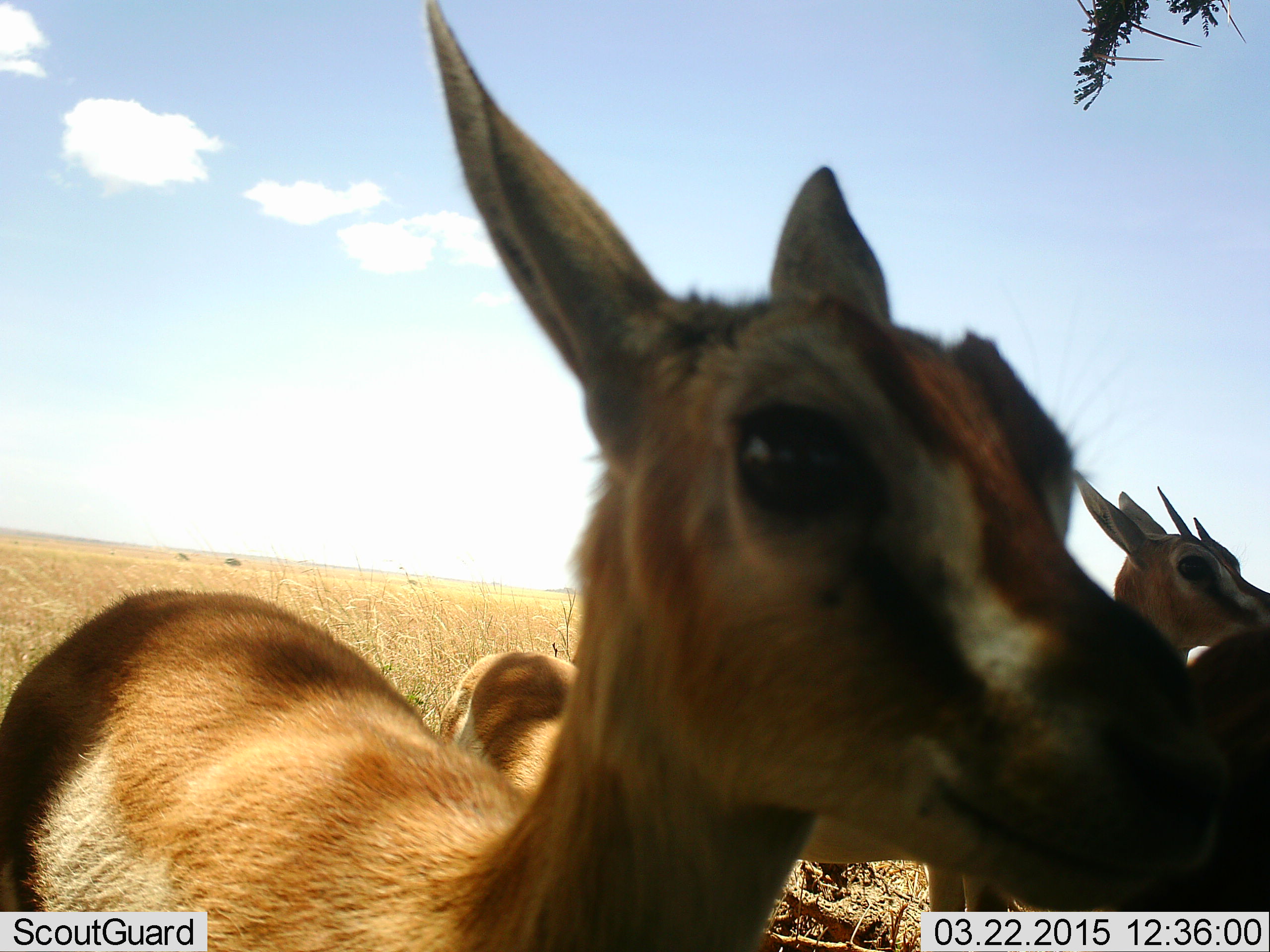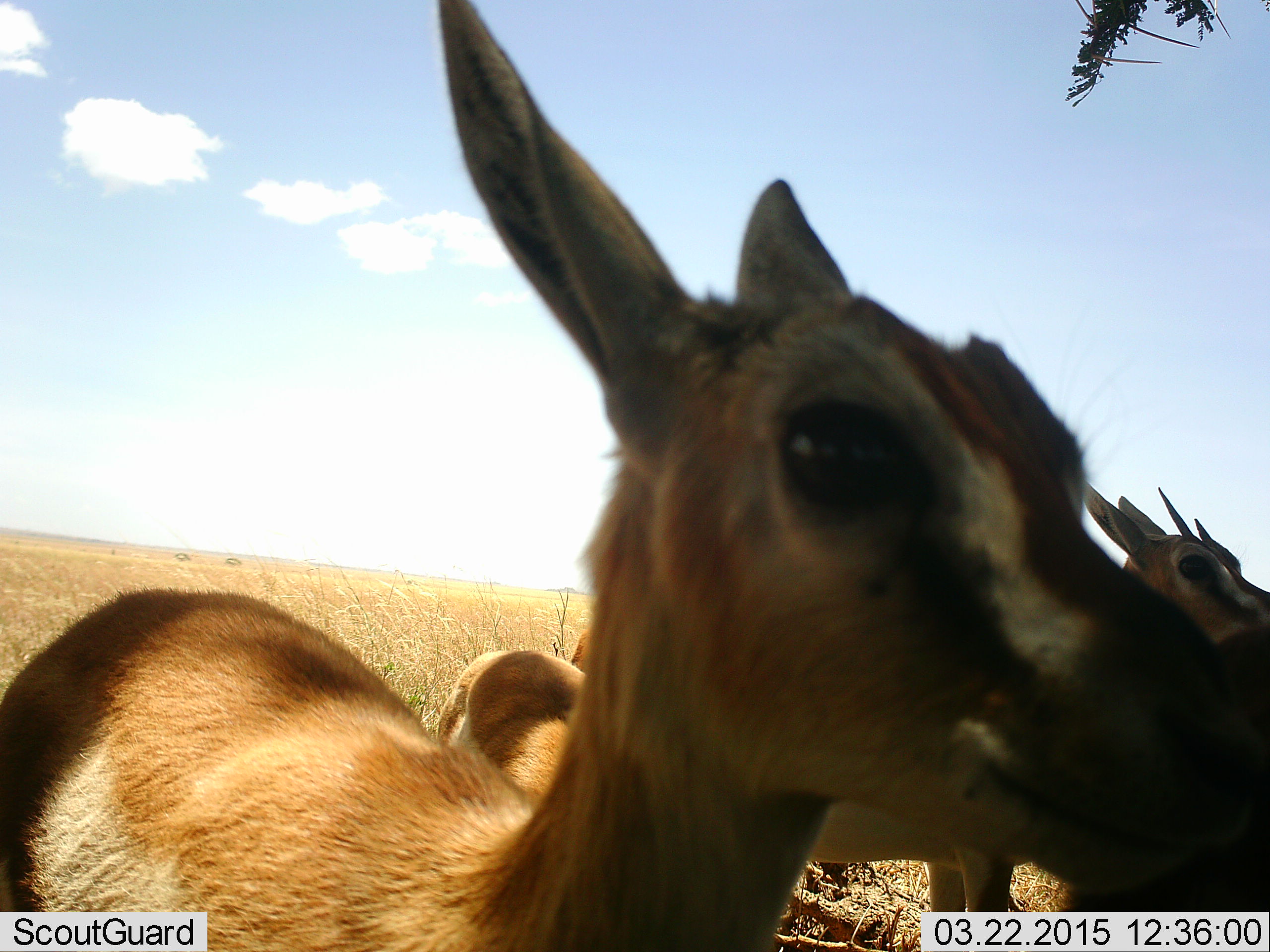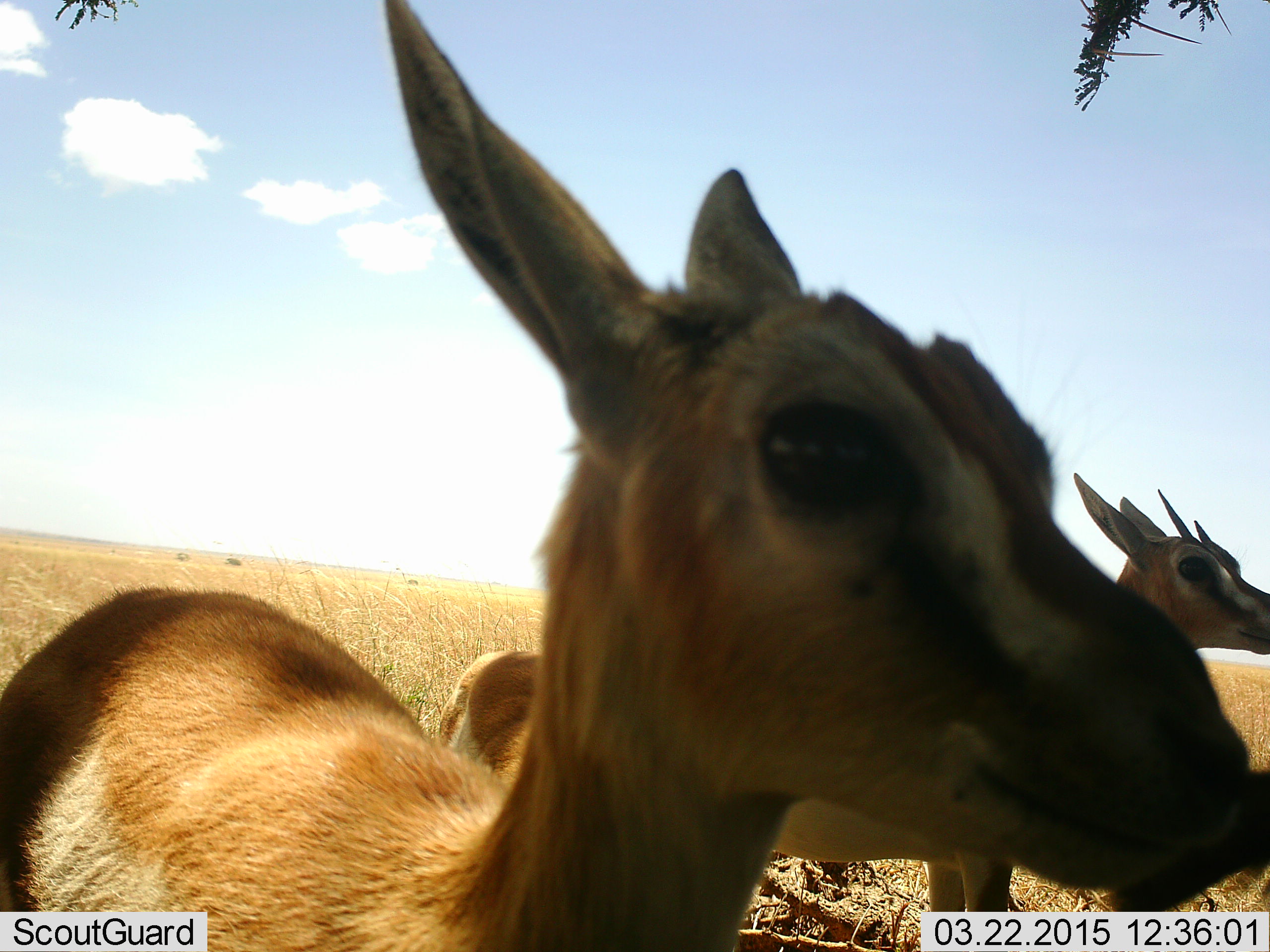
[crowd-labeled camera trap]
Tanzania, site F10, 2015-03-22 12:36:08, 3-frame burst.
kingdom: Animalia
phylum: Chordata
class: Mammalia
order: Artiodactyla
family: Bovidae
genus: Eudorcas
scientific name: Eudorcas thomsonii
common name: thomson's gazelle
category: gazellethomsons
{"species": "gazellethomsons (thomson's gazelle) (Eudorcas thomsonii)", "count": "4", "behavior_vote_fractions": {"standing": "100%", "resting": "0%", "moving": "20%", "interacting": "0%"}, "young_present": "0%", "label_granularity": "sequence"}